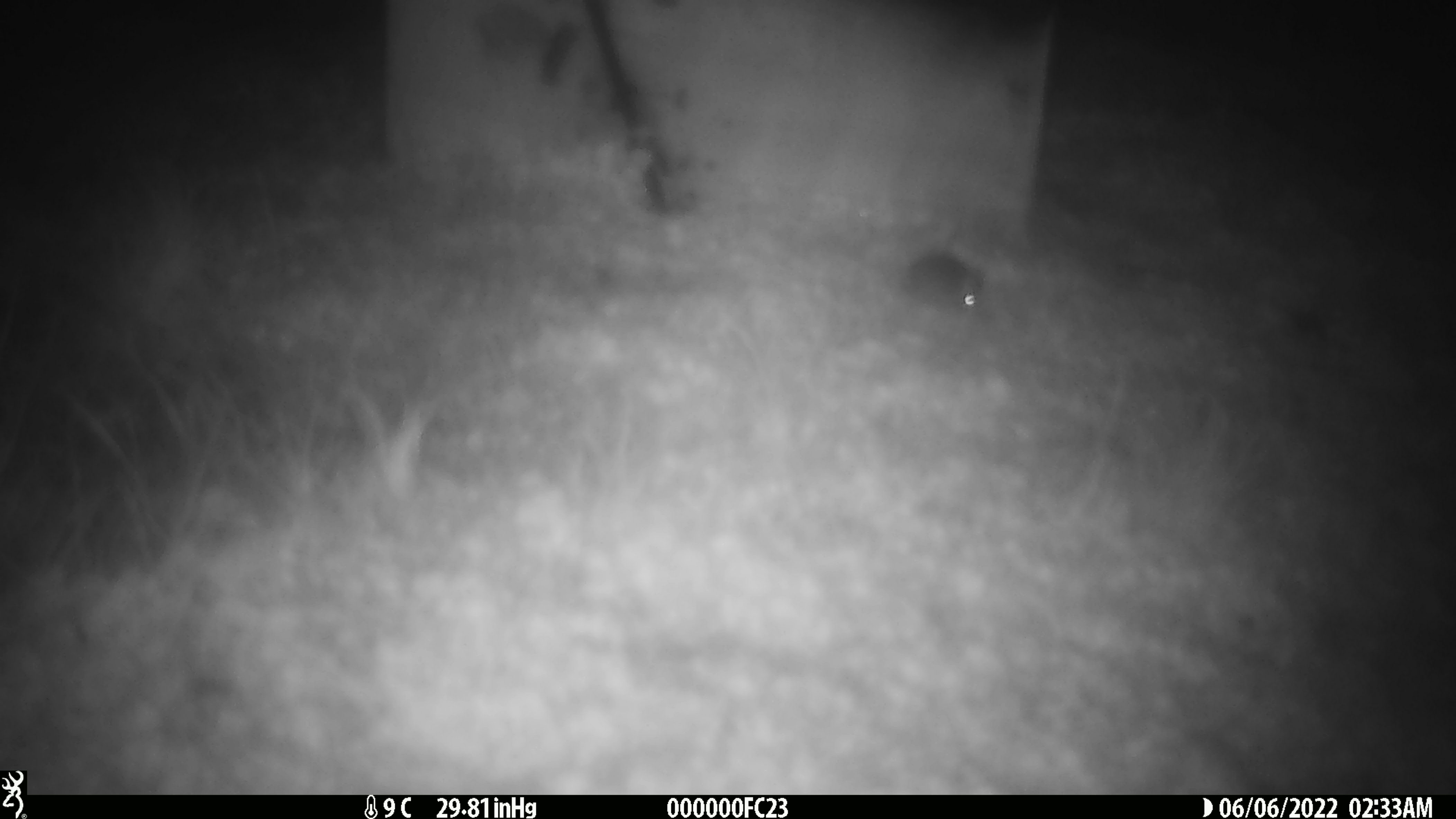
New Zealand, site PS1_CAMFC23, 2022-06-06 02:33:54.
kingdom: Animalia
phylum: Chordata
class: Mammalia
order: Rodentia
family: Muridae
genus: Mus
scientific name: Mus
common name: mouse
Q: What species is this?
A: Mouse (Mus).